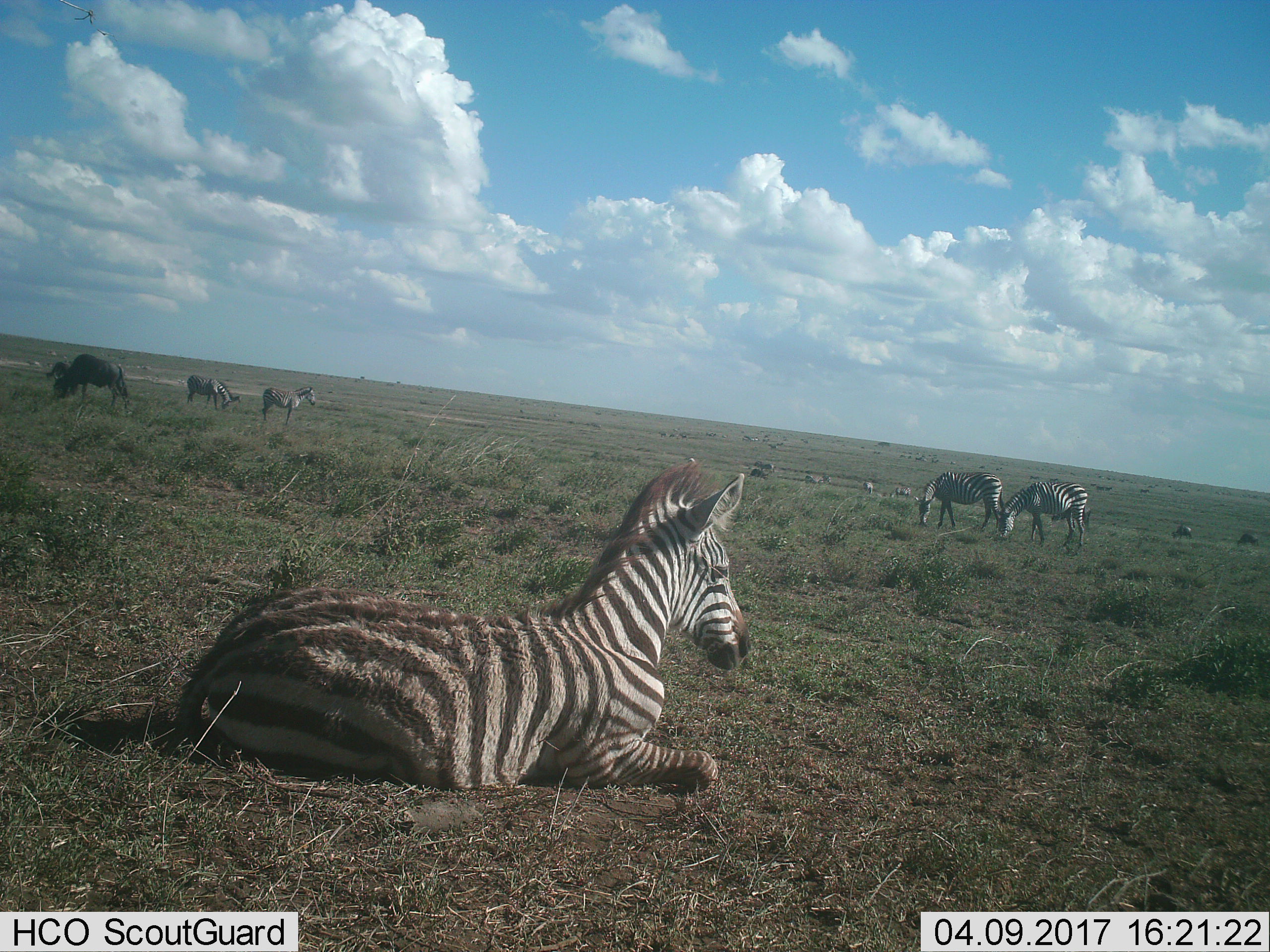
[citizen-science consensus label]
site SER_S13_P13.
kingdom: Animalia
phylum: Chordata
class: Mammalia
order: Perissodactyla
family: Equidae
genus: Equus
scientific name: Equus quagga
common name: plains zebra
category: zebraplains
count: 6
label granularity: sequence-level